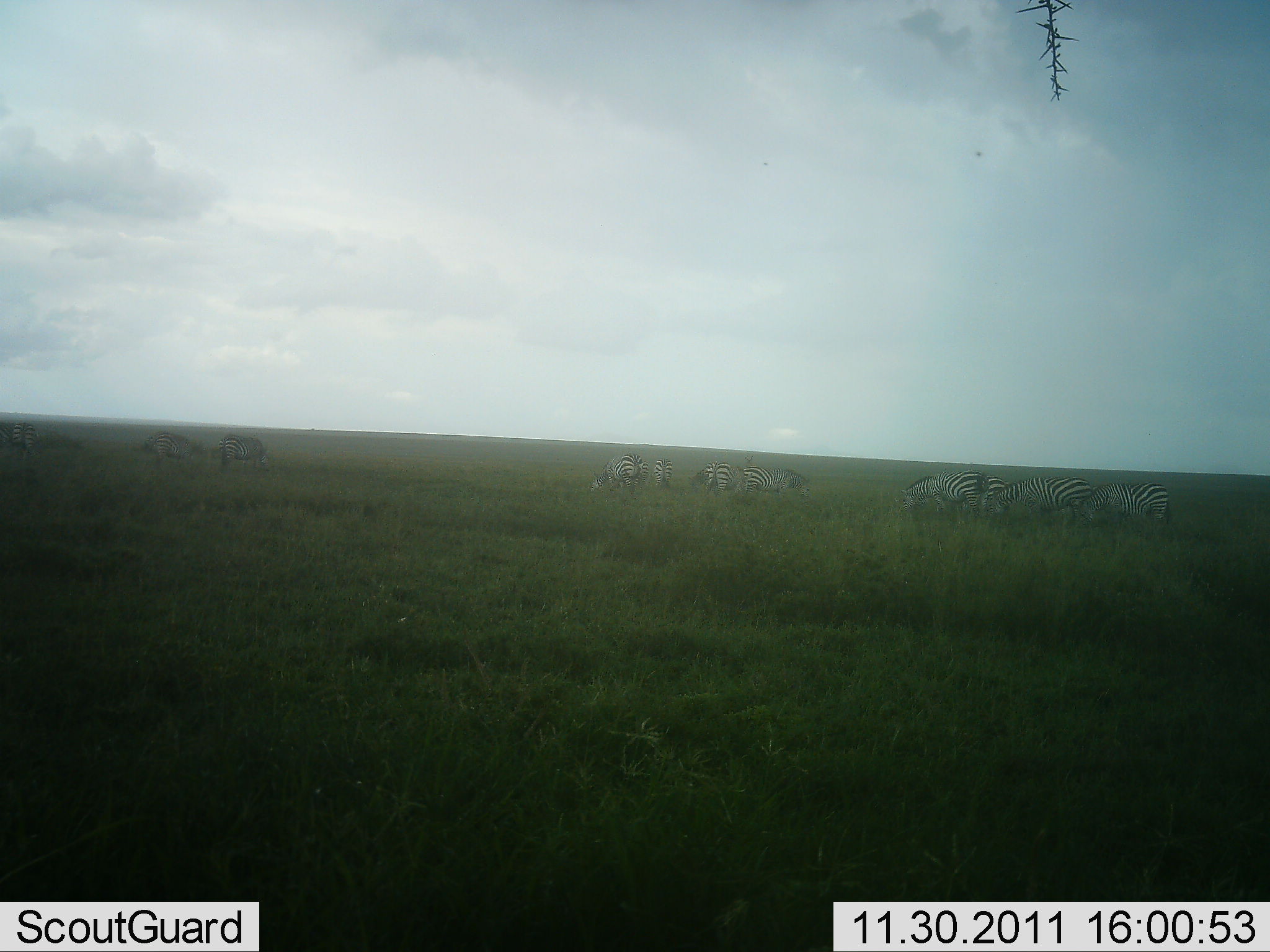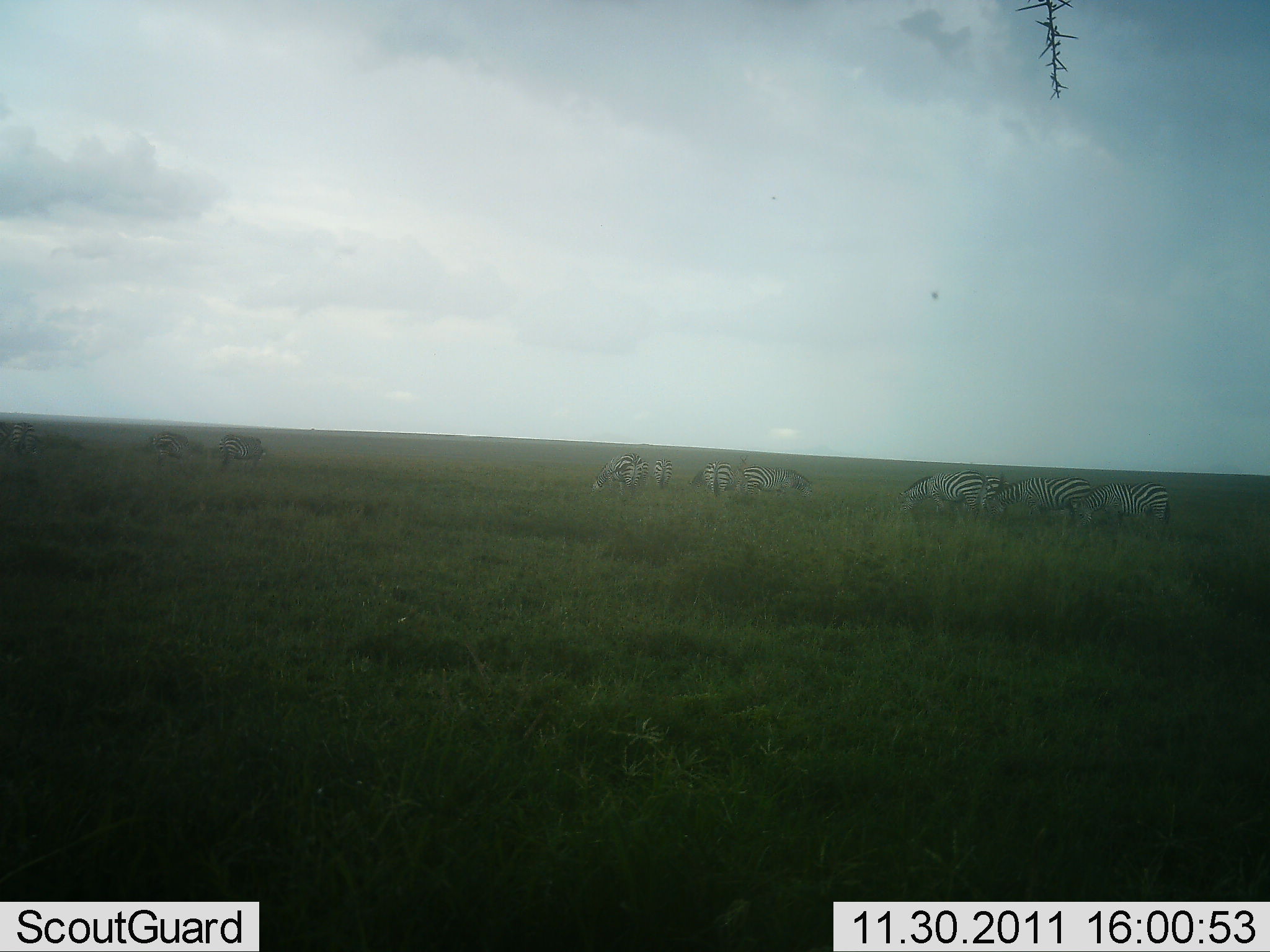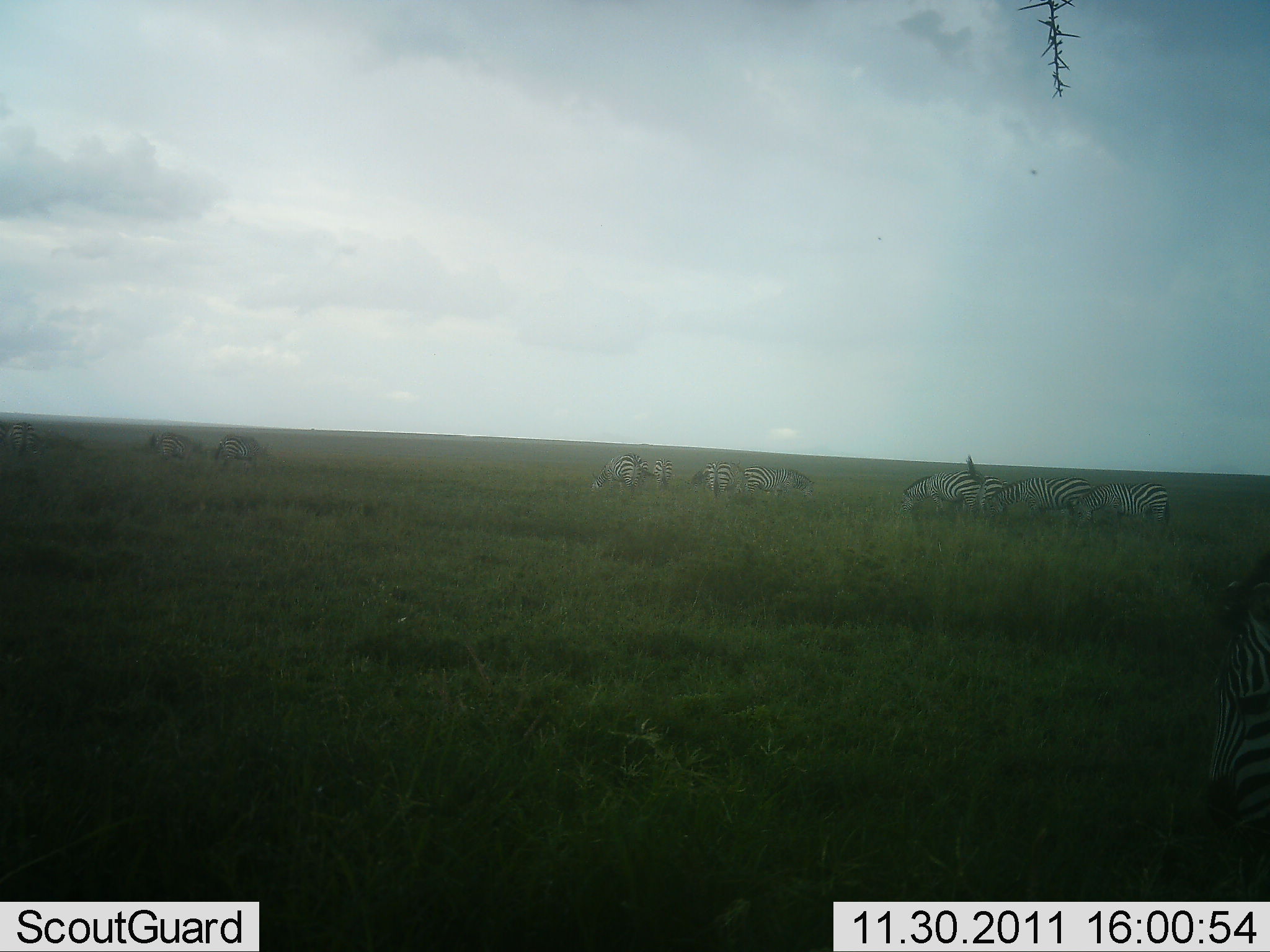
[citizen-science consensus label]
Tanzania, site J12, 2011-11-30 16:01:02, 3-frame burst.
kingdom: Animalia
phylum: Chordata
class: Mammalia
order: Perissodactyla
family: Equidae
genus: Equus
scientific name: Equus quagga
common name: plains zebra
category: zebra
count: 11-50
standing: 57%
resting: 7%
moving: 21%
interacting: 0%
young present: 7%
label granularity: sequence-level